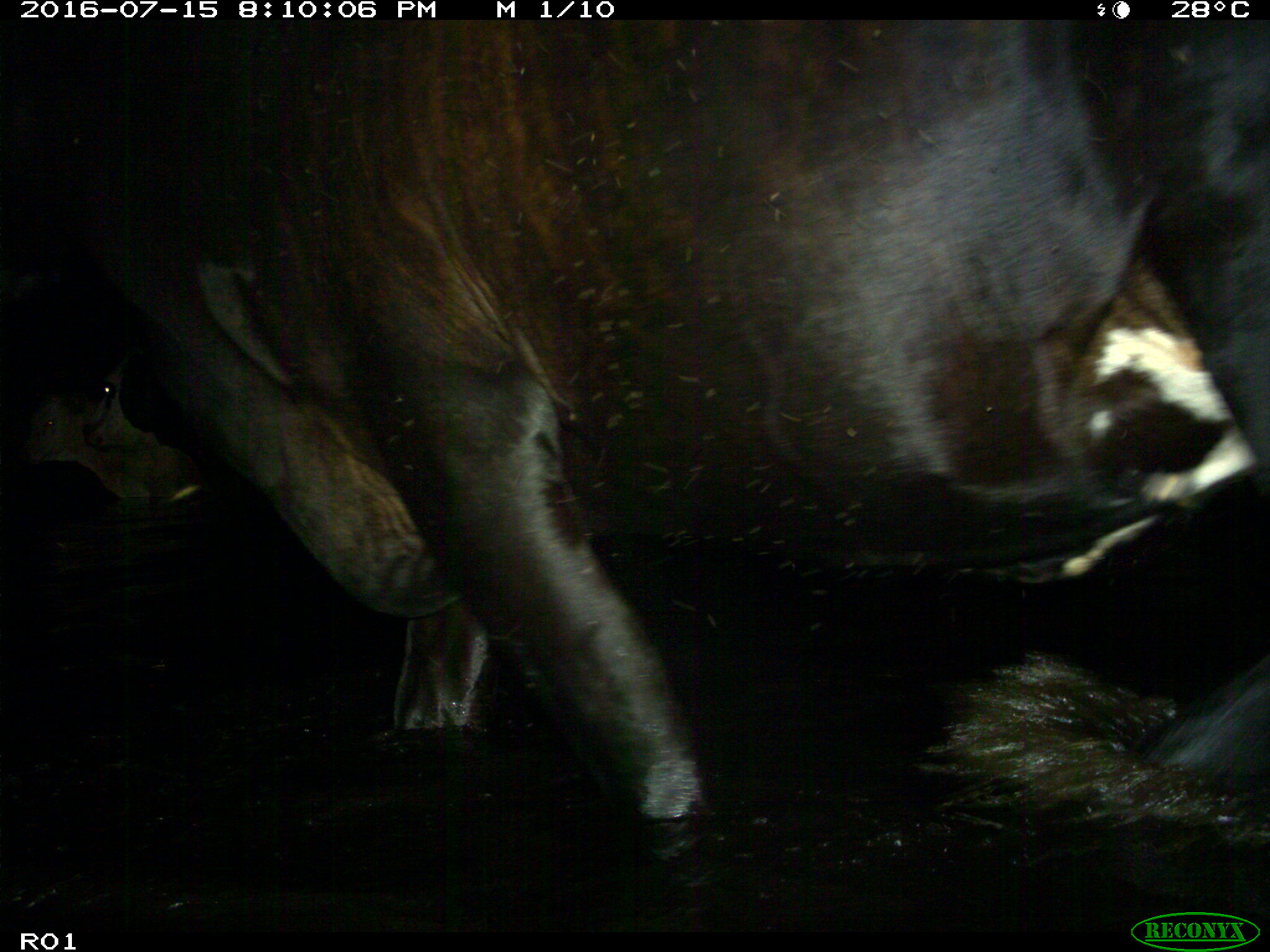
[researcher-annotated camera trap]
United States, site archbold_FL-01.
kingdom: Animalia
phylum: Chordata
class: Mammalia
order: Artiodactyla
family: Bovidae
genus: Bos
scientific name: Bos taurus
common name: domestic cow